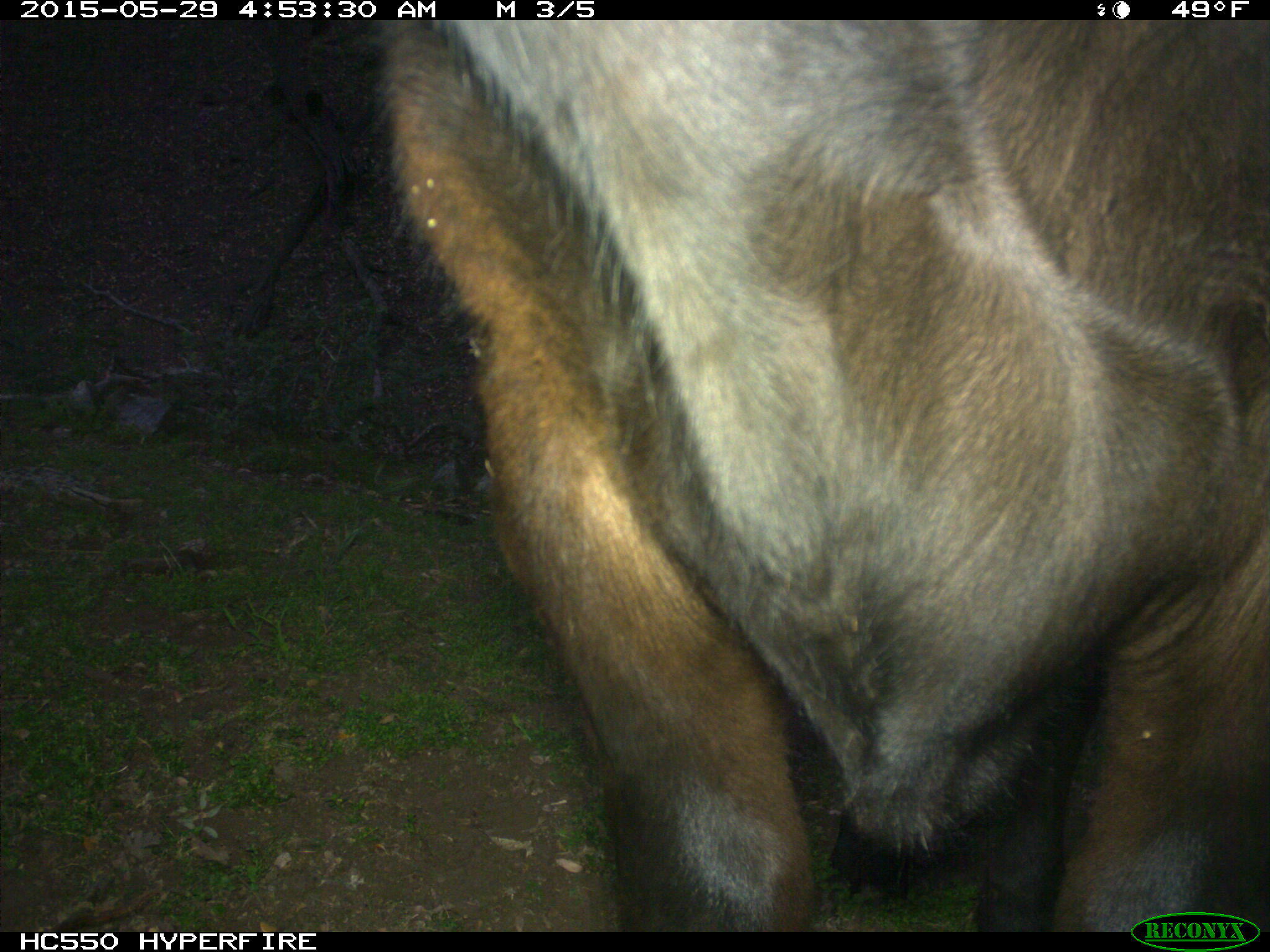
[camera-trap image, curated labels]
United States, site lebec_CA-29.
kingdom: Animalia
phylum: Chordata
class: Mammalia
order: Artiodactyla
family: Bovidae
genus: Bos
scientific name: Bos taurus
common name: domestic cow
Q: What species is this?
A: Bos taurus (domestic cow).